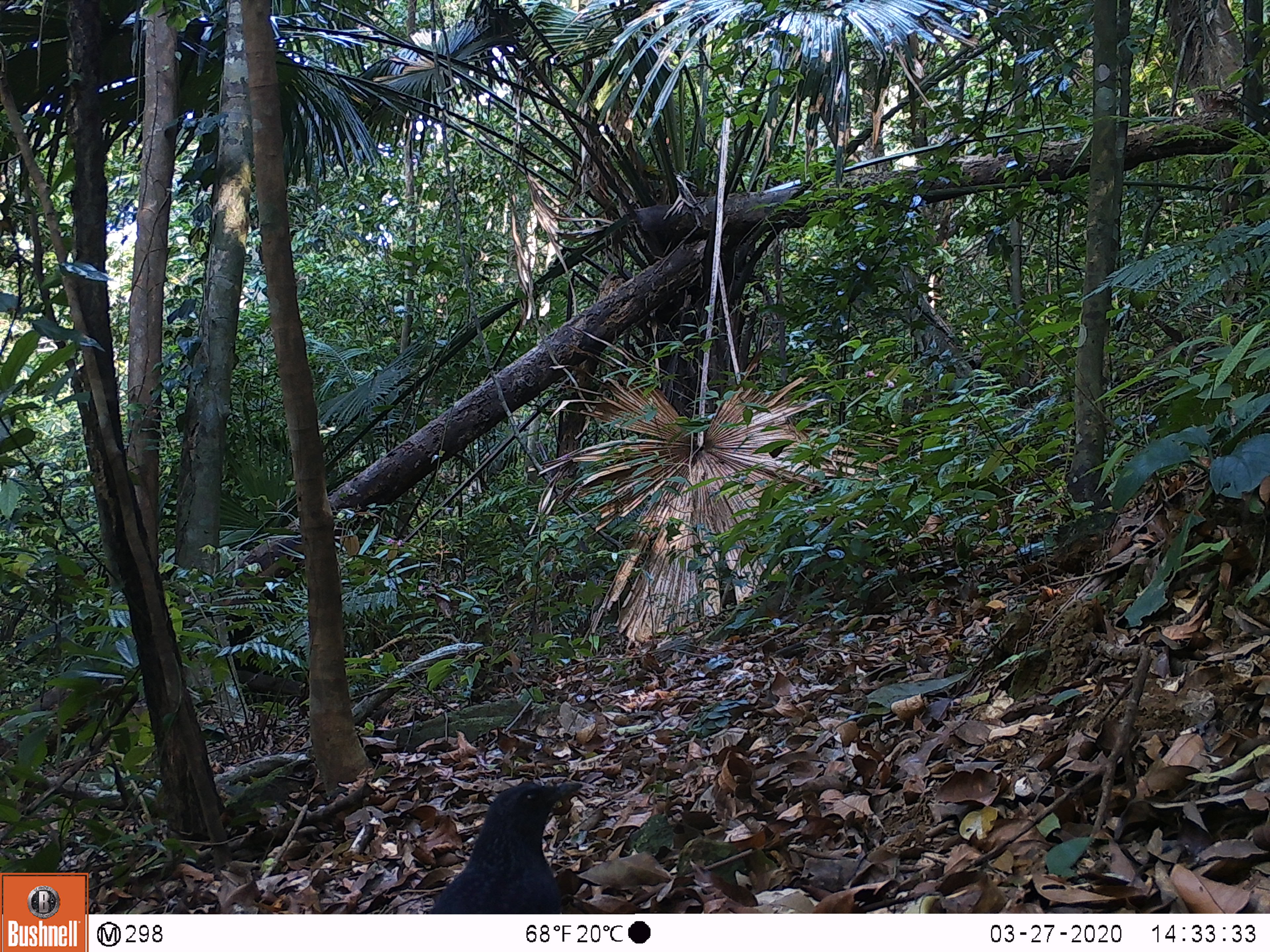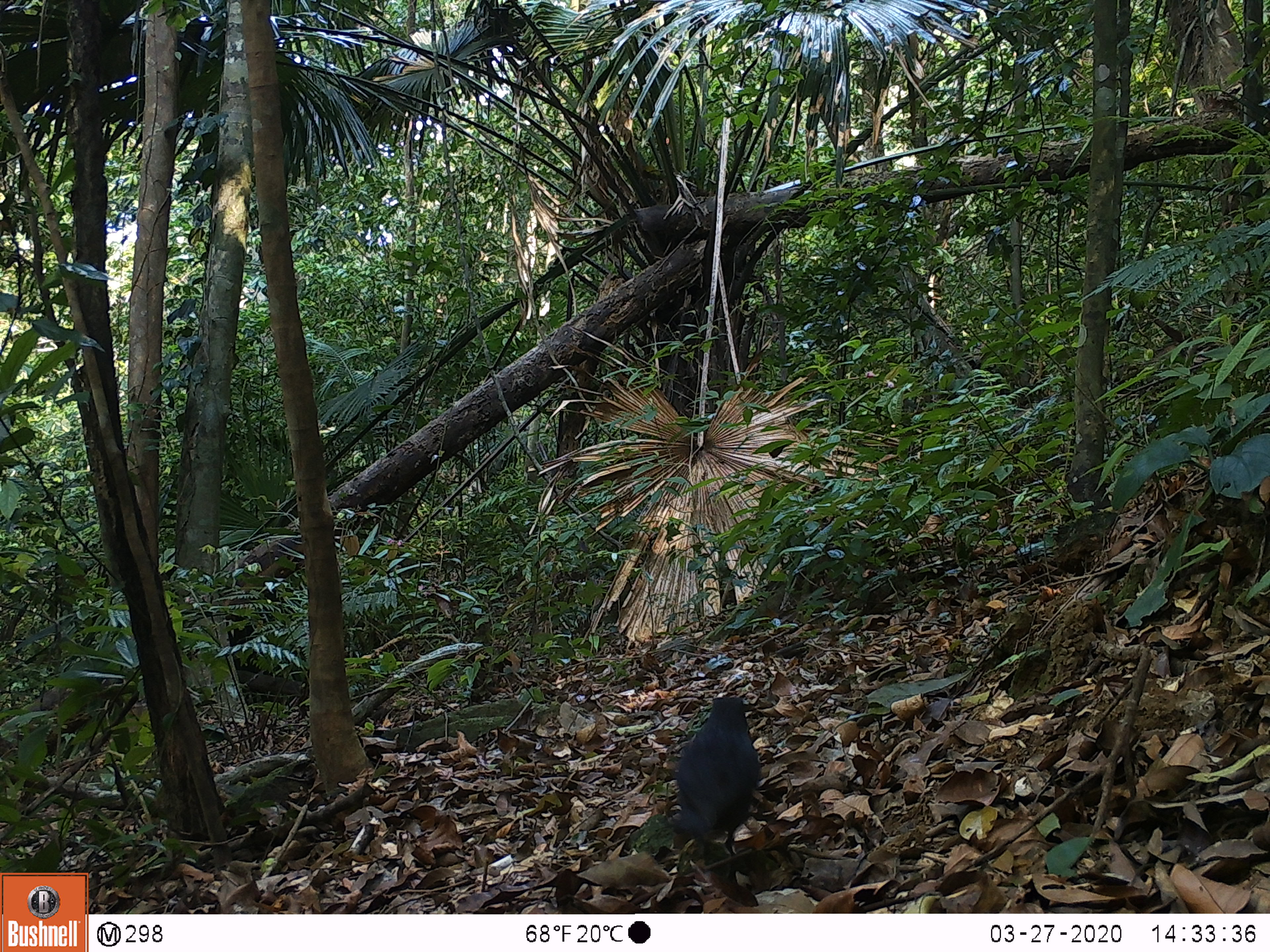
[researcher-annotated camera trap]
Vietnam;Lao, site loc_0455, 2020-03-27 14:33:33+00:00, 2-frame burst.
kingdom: Animalia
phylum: Chordata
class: Aves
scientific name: Aves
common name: bird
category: unidentified bird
Unidentified bird (bird) (Aves). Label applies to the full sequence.